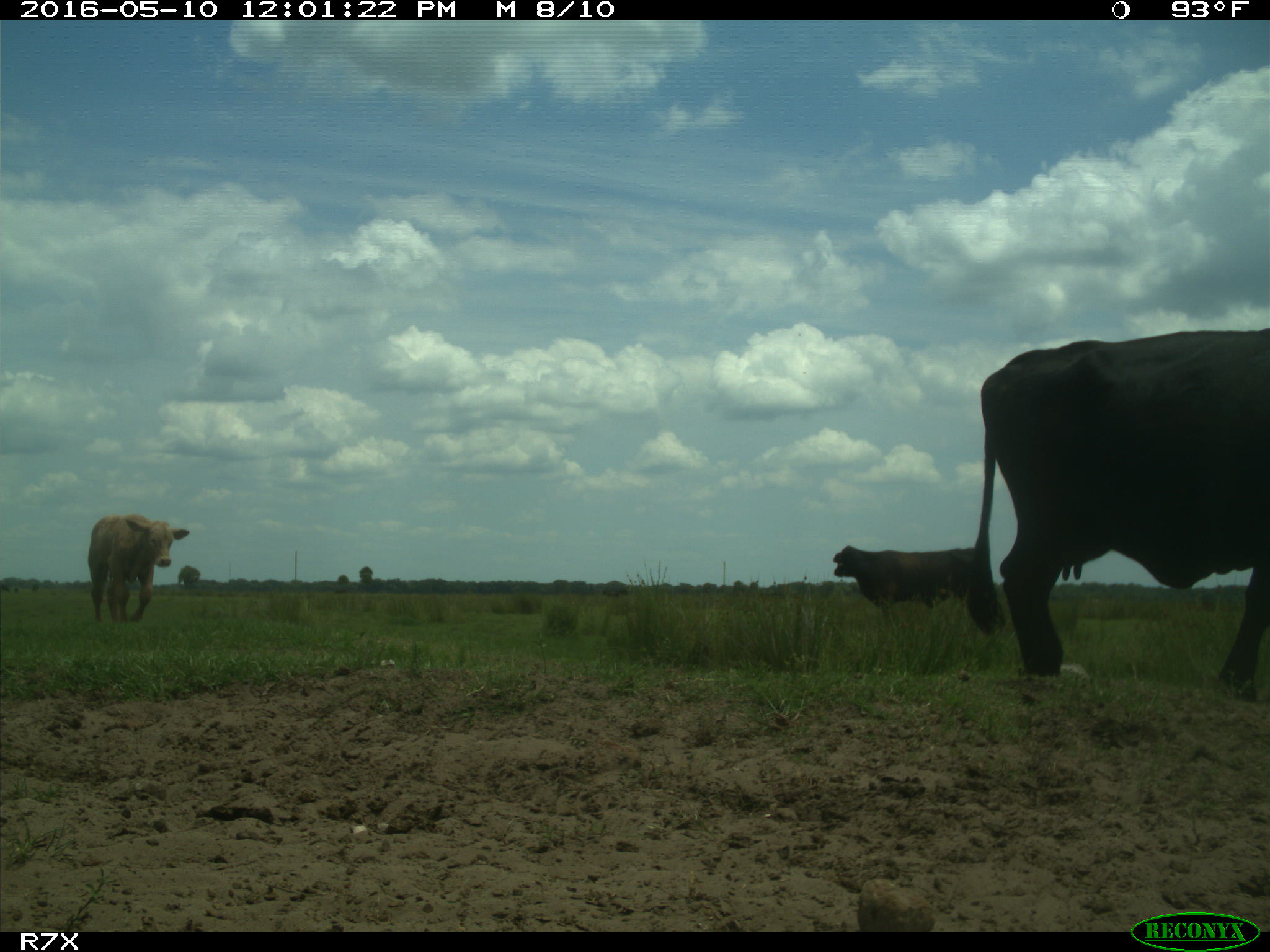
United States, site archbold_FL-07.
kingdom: Animalia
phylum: Chordata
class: Mammalia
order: Artiodactyla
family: Bovidae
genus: Bos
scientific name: Bos taurus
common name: domestic cow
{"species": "Bos taurus (domestic cow)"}